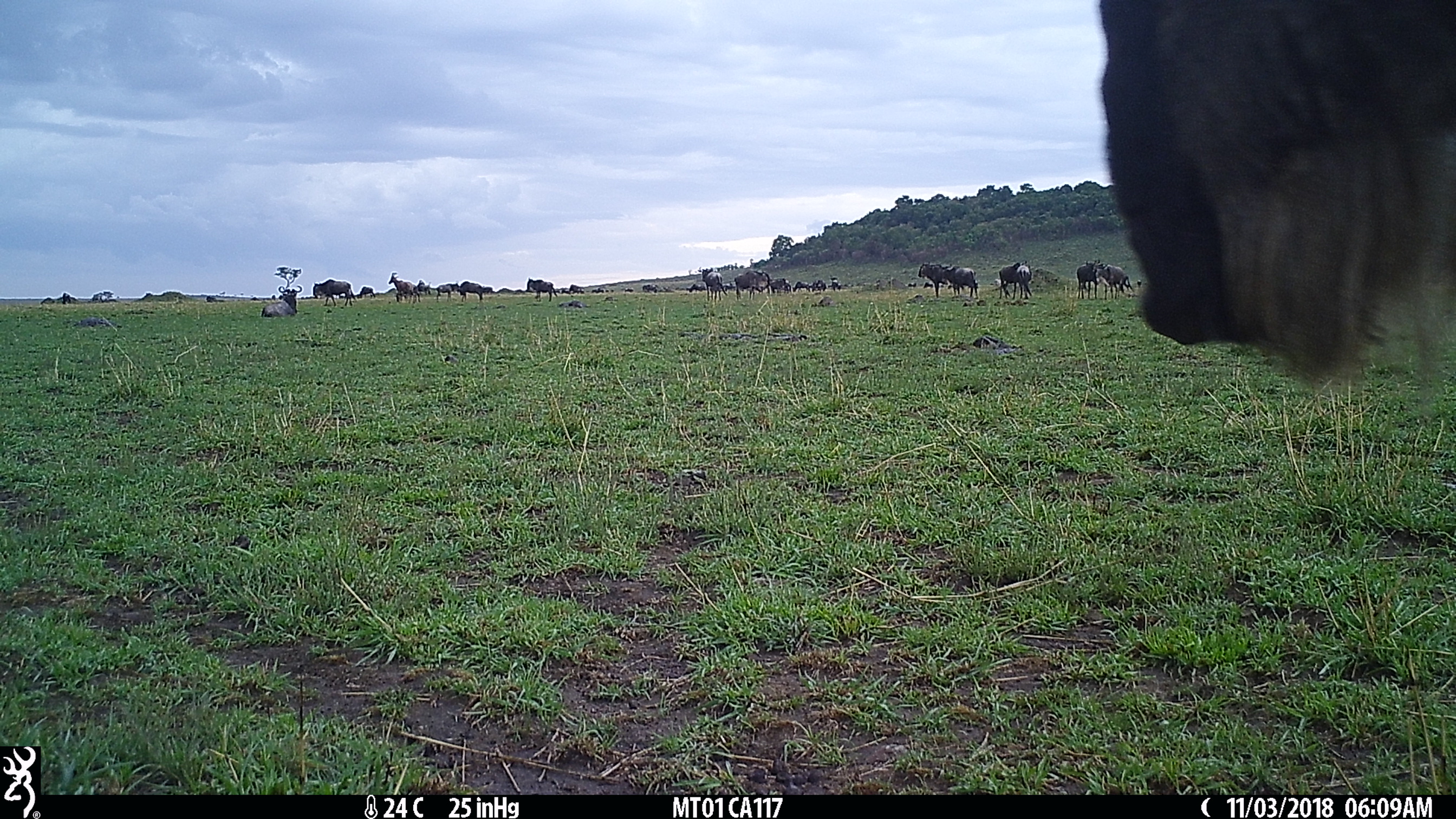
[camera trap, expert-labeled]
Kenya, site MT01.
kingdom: Animalia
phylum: Chordata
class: Mammalia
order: Artiodactyla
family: Bovidae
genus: Connochaetes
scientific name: Connochaetes taurinus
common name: blue wildebeest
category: wildebeest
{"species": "wildebeest (blue wildebeest) (Connochaetes taurinus)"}